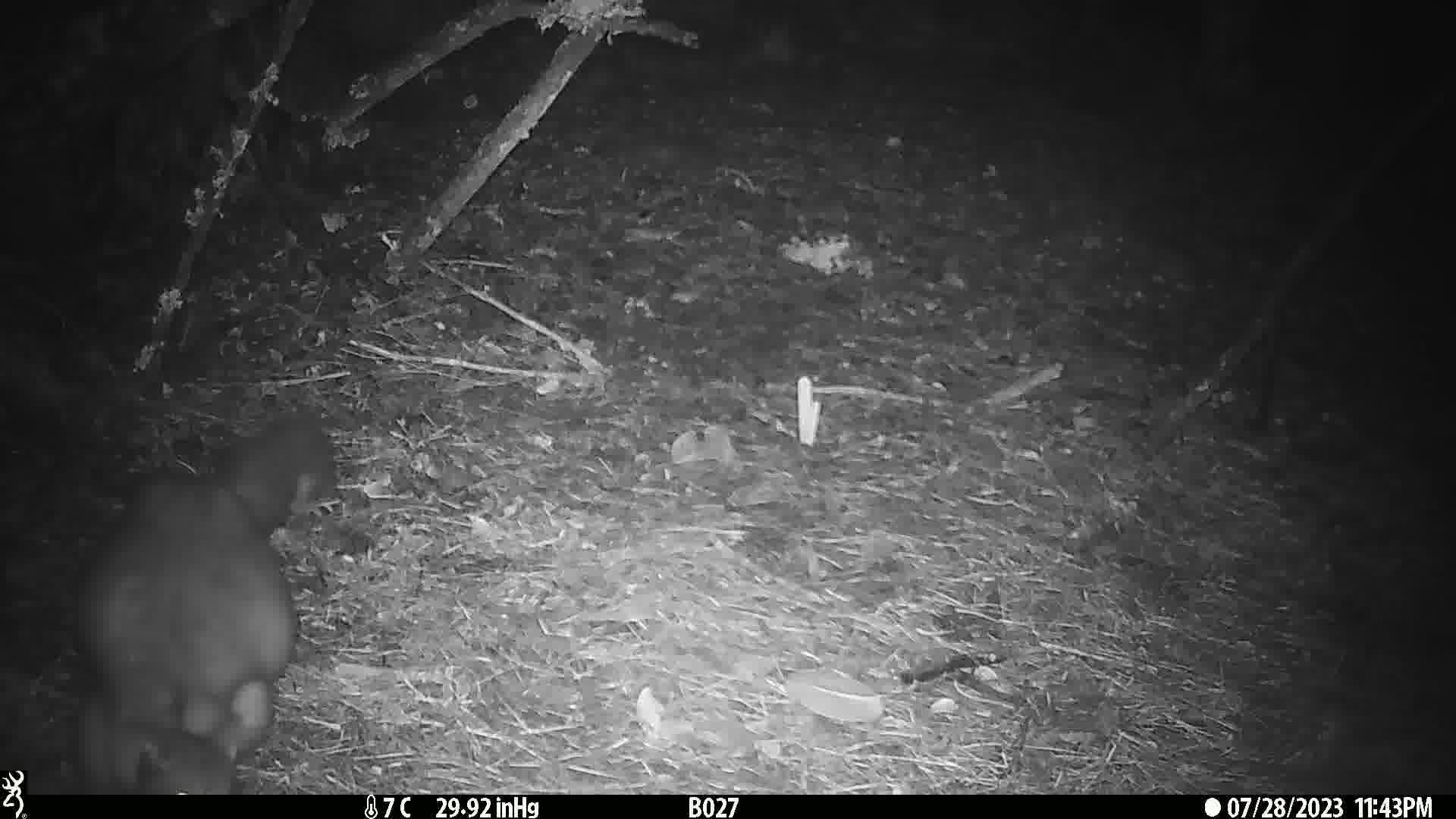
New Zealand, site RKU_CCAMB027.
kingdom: Animalia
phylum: Chordata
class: Mammalia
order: Diprotodontia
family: Phalangeridae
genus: Trichosurus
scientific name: Trichosurus vulpecula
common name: common brushtail possum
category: possum